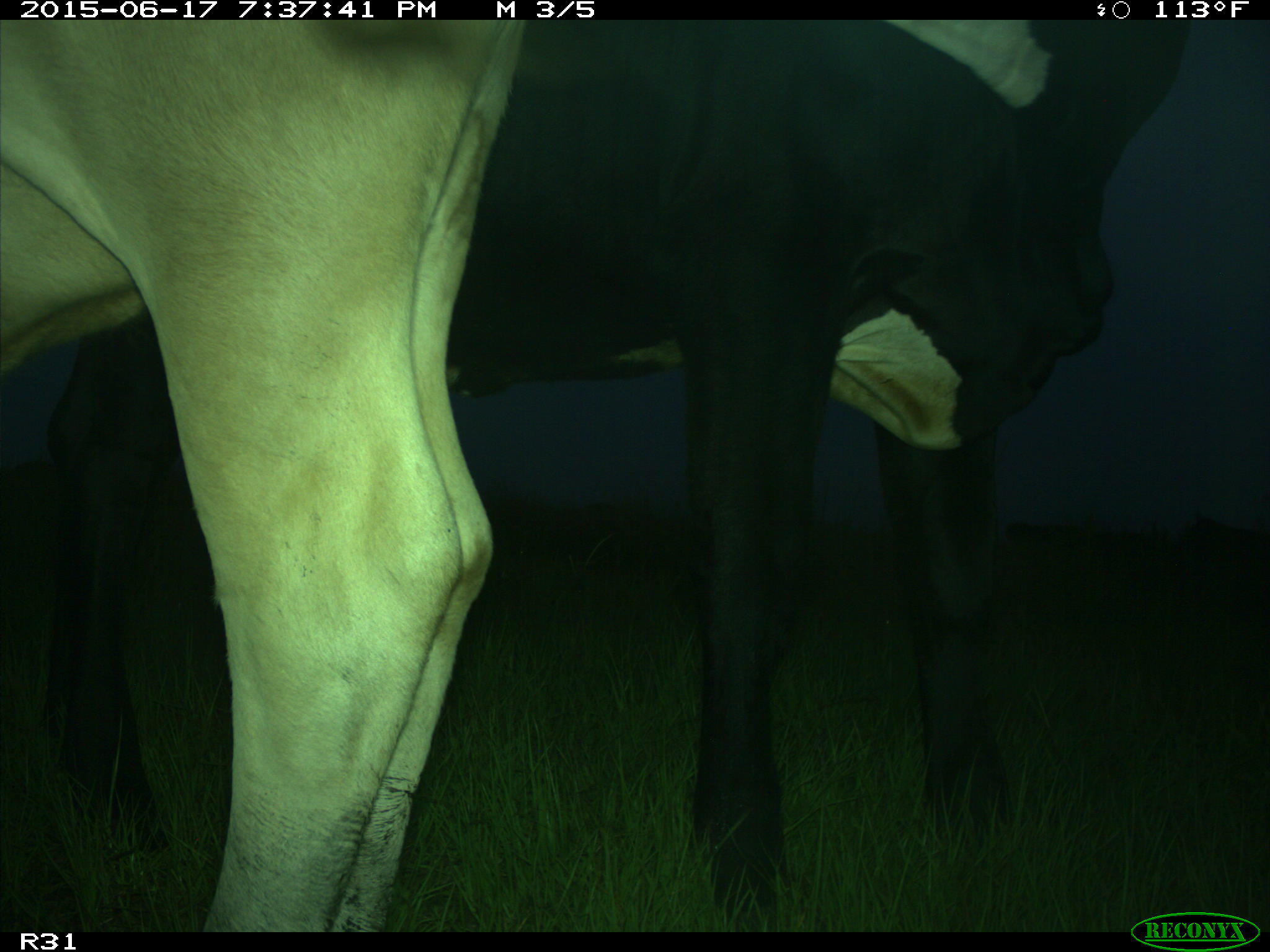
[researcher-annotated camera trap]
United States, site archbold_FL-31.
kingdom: Animalia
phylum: Chordata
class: Mammalia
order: Artiodactyla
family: Bovidae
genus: Bos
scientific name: Bos taurus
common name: domestic cow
Bos taurus (domestic cow).